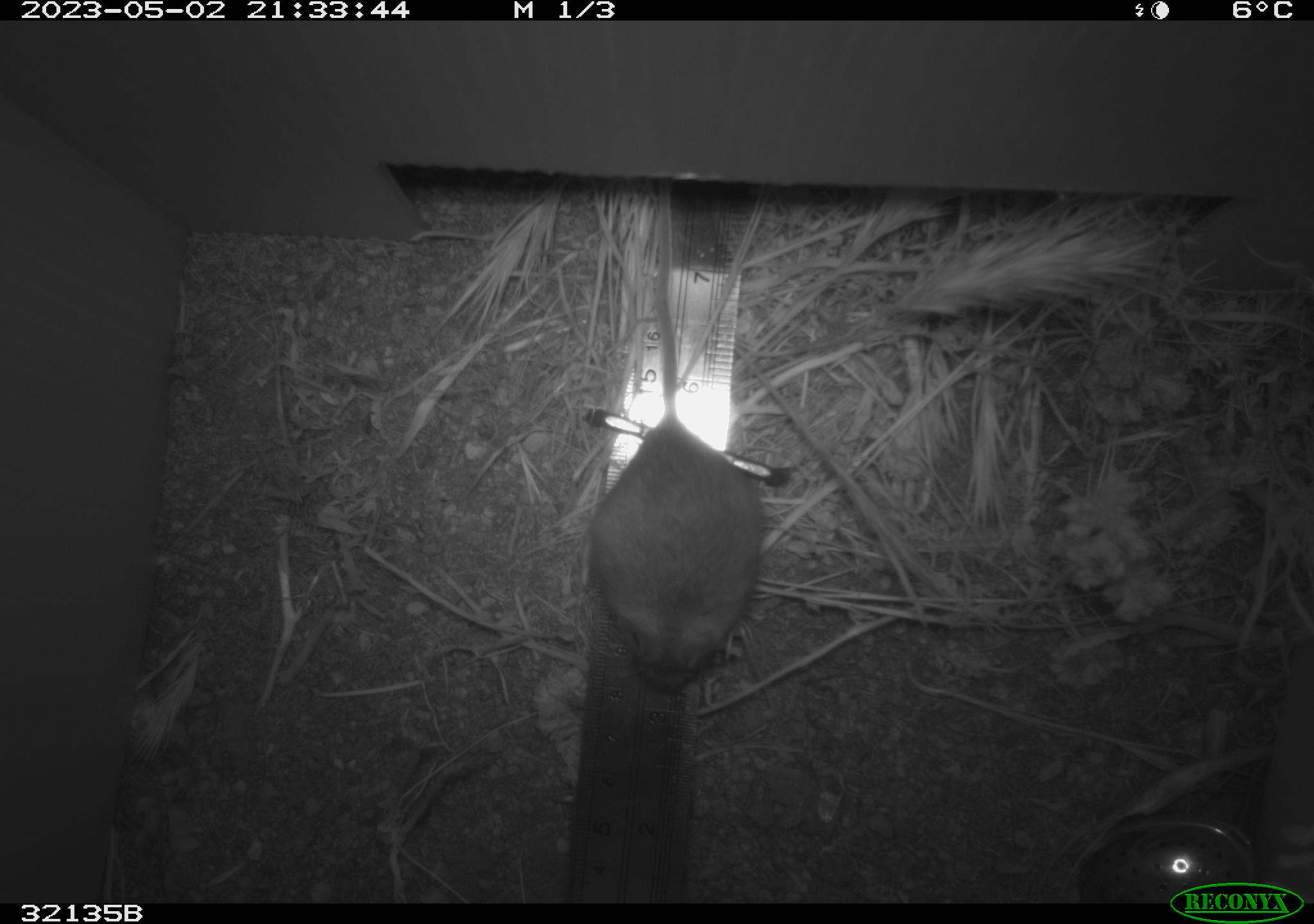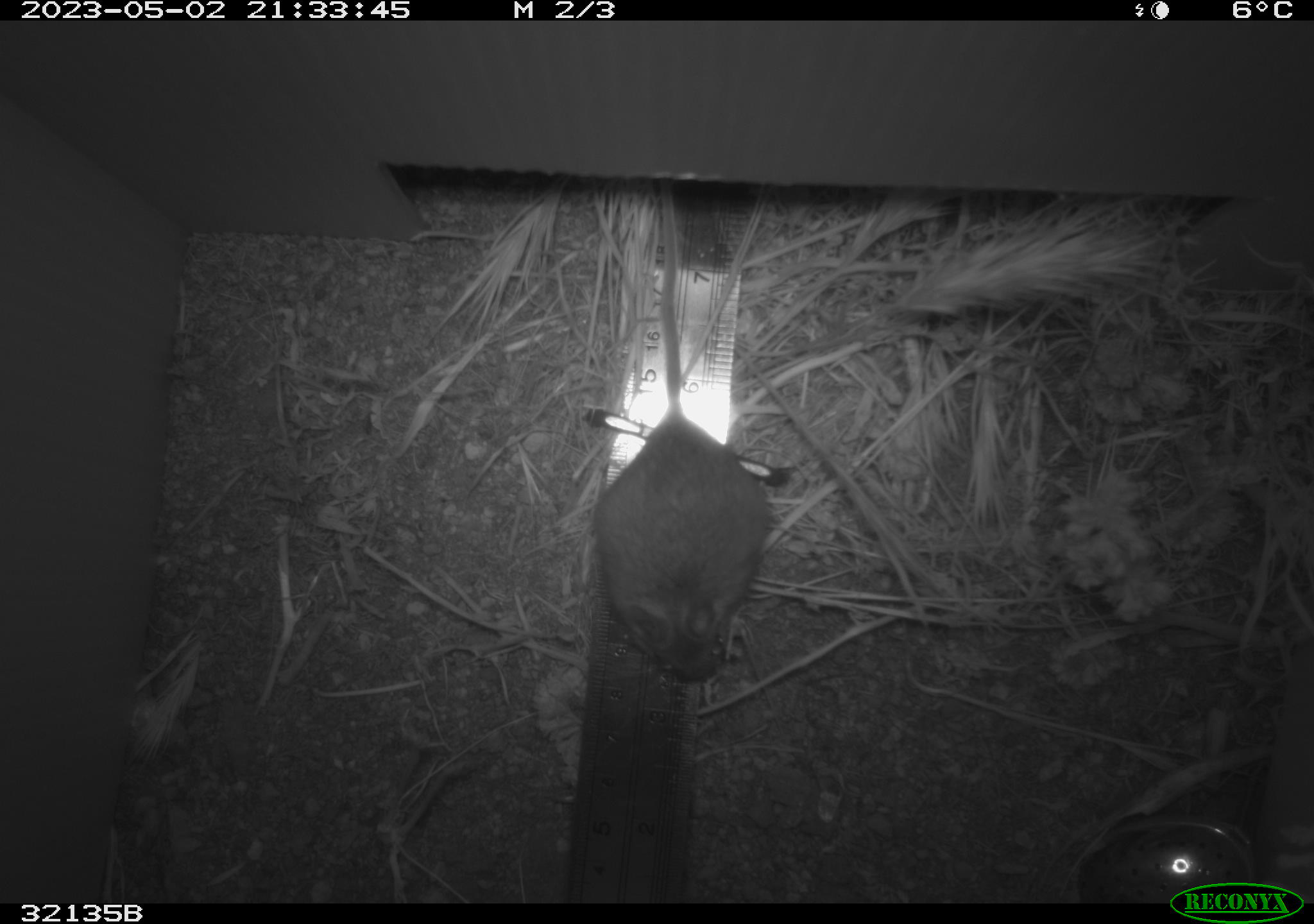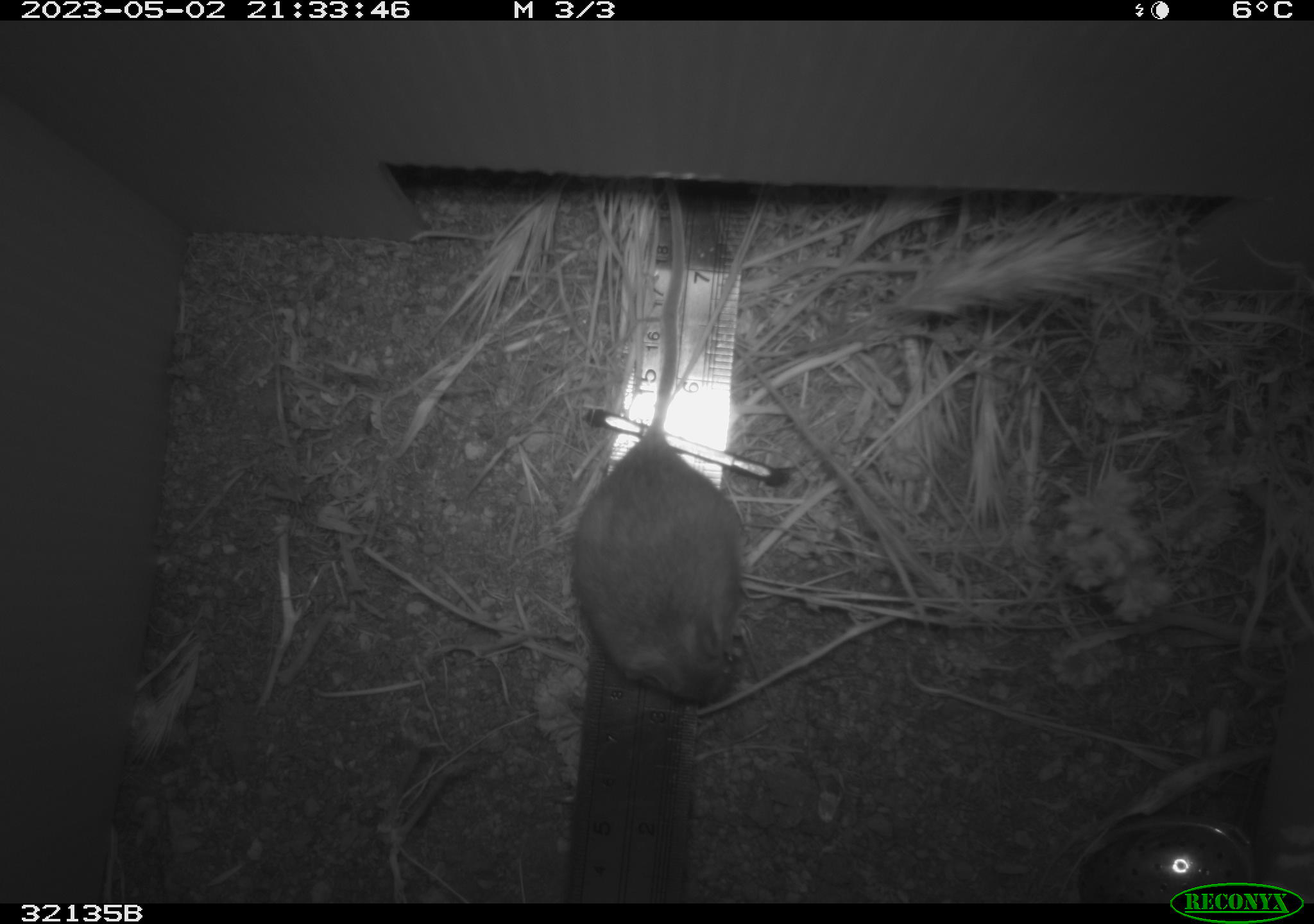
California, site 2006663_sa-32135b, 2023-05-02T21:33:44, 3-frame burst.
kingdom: Animalia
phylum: Chordata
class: Mammalia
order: Rodentia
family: Cricetidae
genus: Peromyscus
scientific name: Peromyscus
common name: deer mice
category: peromyscus species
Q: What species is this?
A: Peromyscus species (deer mice) (Peromyscus).